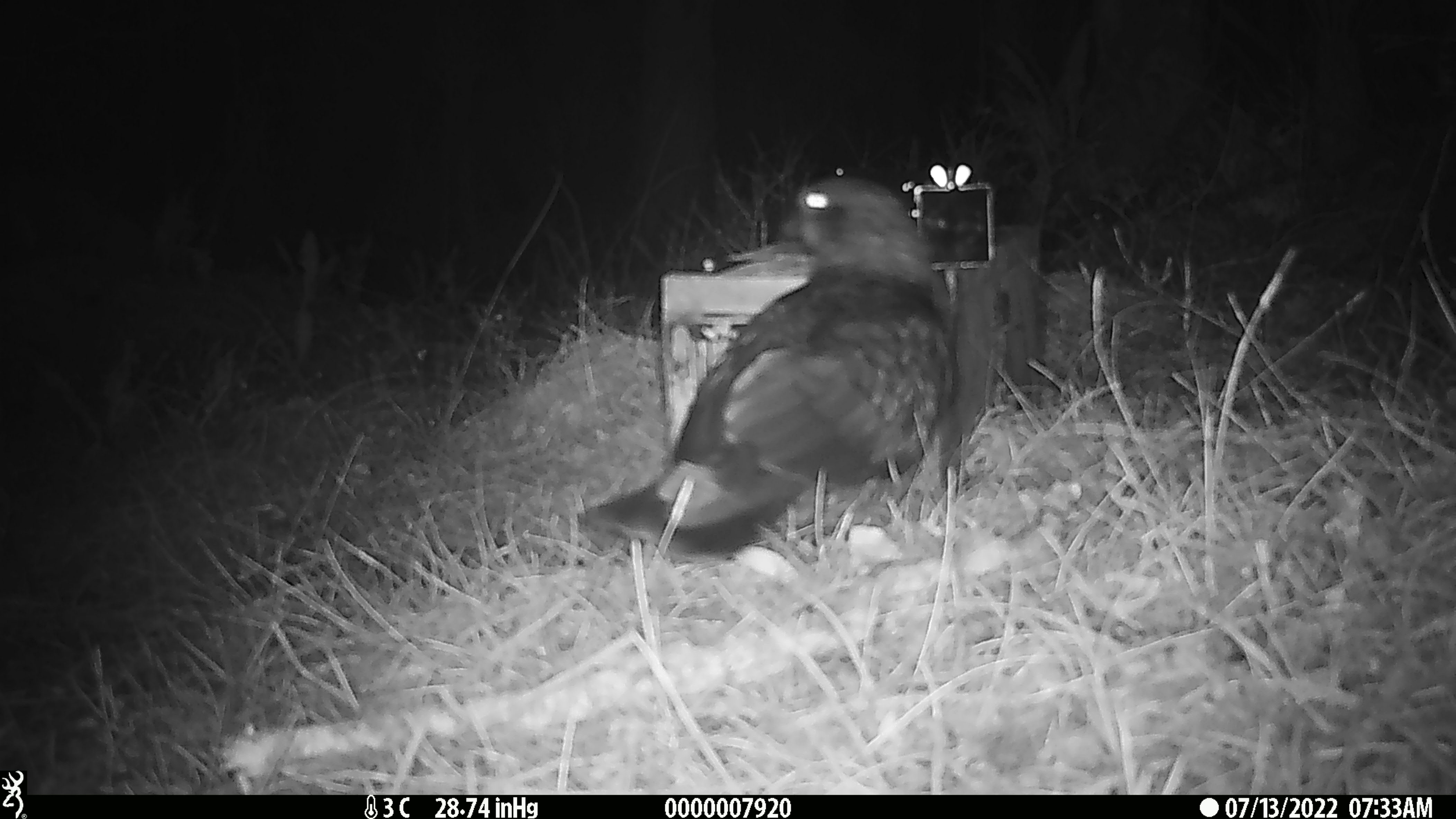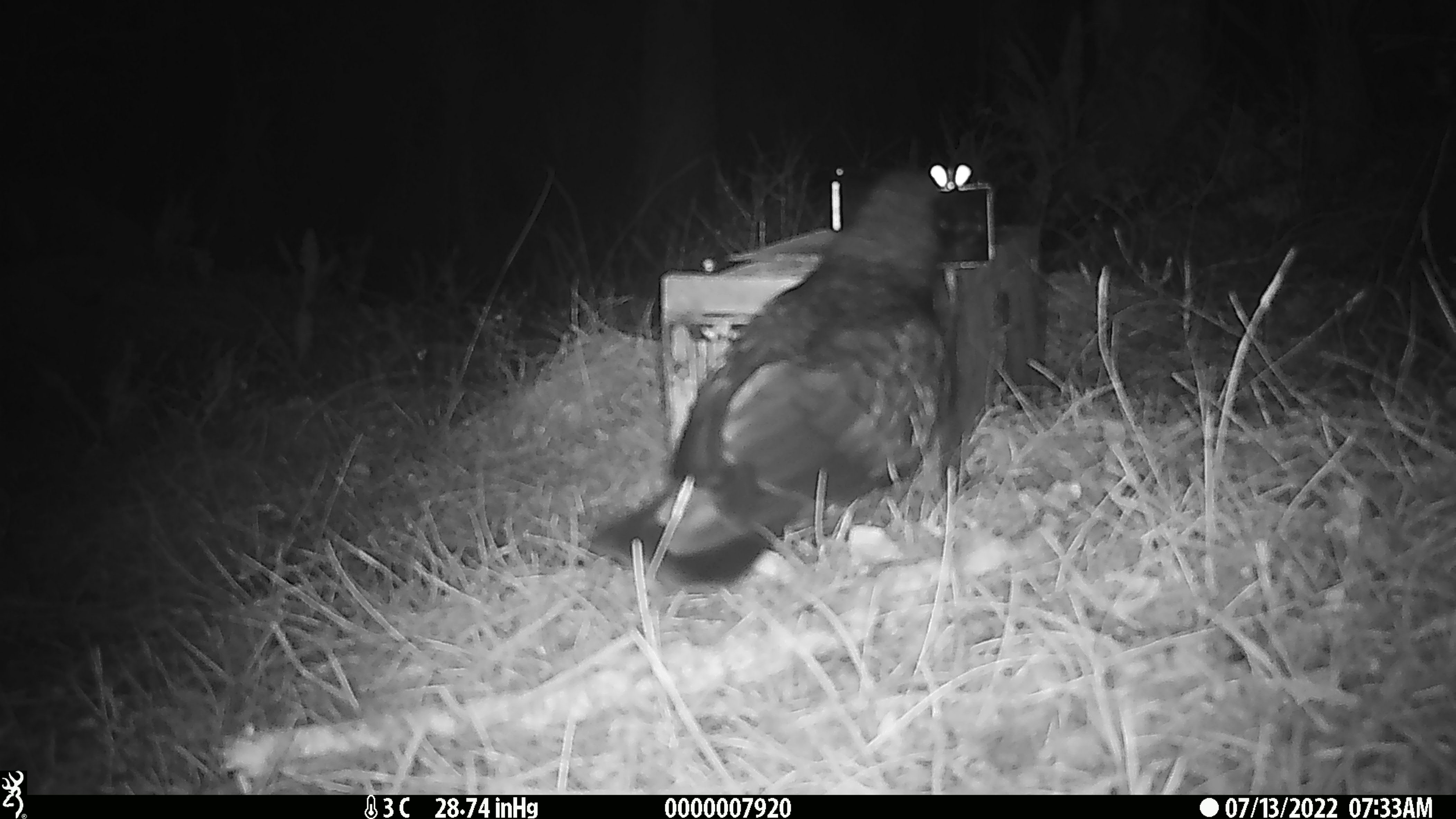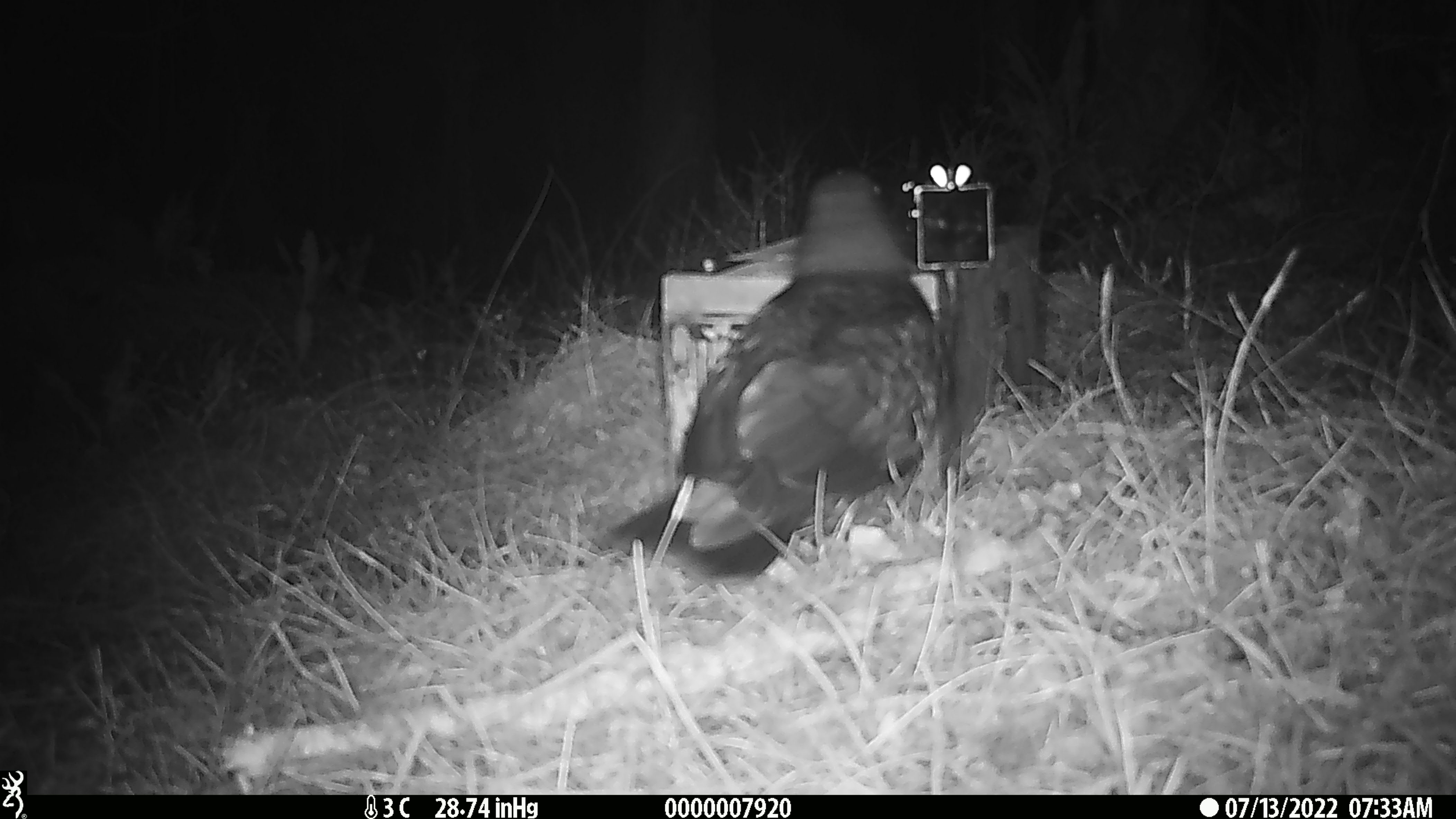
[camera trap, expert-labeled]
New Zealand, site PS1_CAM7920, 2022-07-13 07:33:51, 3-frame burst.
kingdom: Animalia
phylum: Chordata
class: Aves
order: Psittaciformes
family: Strigopidae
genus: Nestor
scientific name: Nestor notabilis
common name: kea